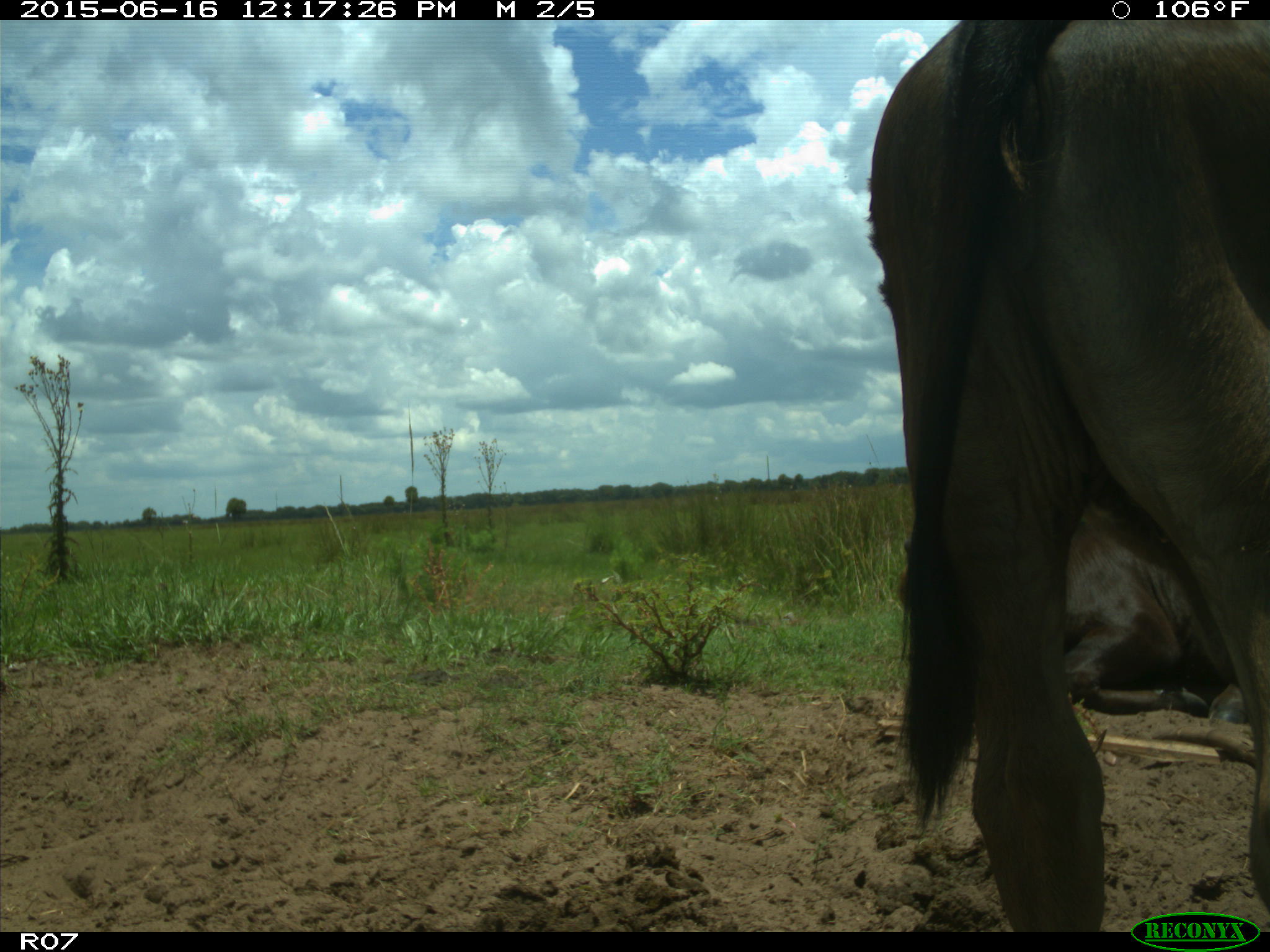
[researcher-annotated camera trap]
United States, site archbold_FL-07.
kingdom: Animalia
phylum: Chordata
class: Mammalia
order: Artiodactyla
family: Bovidae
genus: Bos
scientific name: Bos taurus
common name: domestic cow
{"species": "Bos taurus (domestic cow)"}